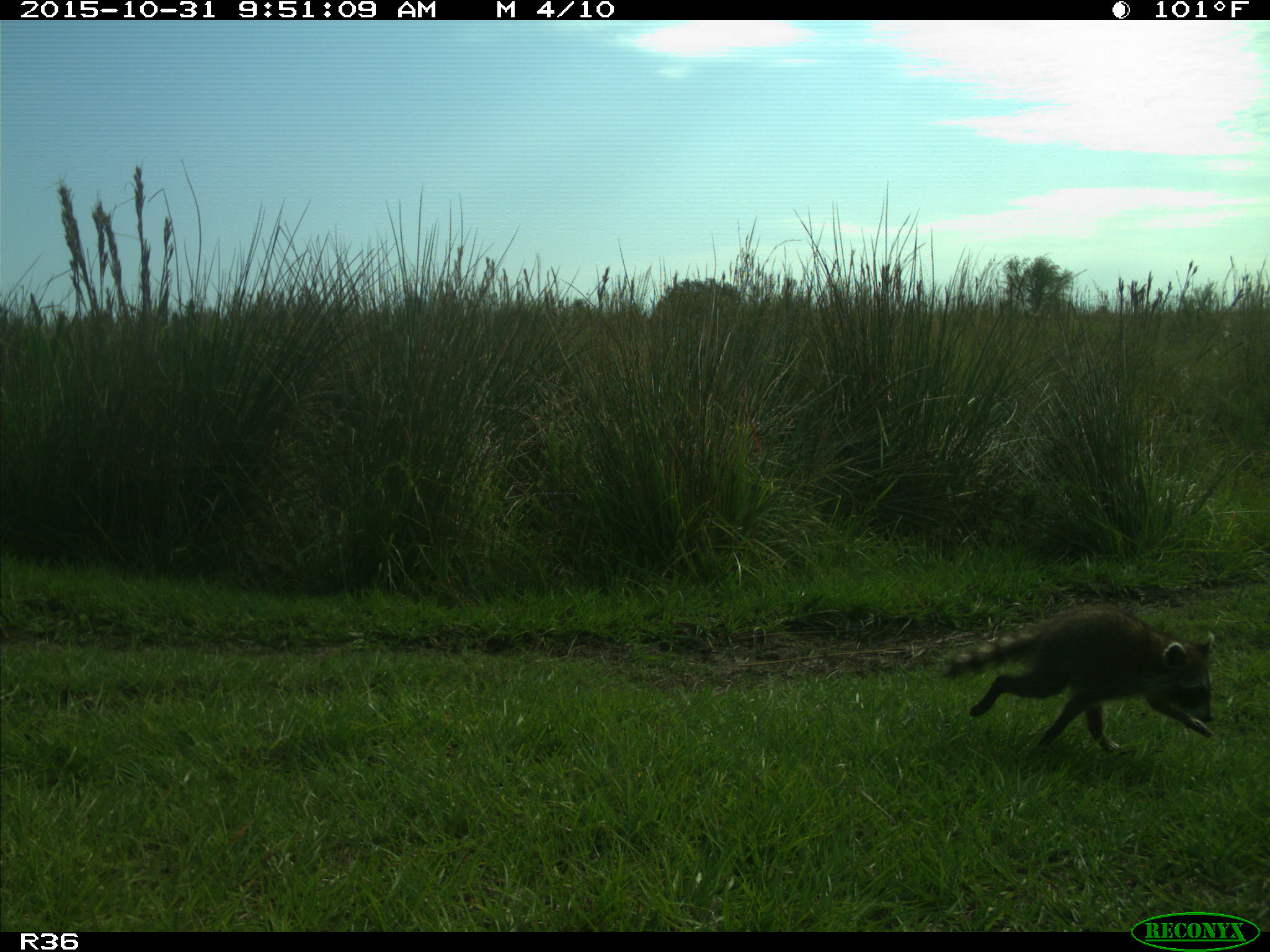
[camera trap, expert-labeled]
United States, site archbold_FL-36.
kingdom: Animalia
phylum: Chordata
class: Mammalia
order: Carnivora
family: Procyonidae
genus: Procyon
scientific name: Procyon lotor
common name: common raccoon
Procyon lotor (common raccoon).